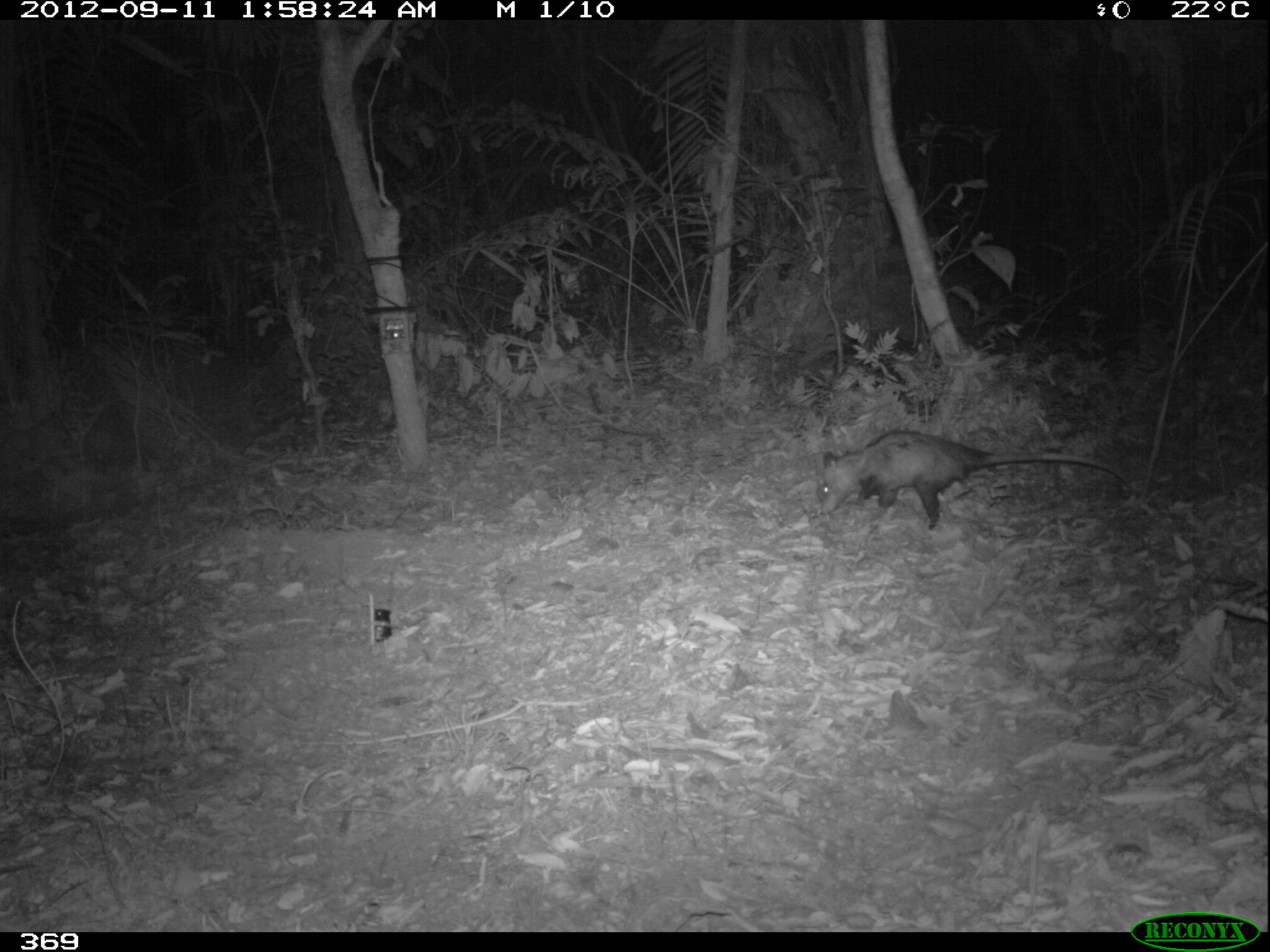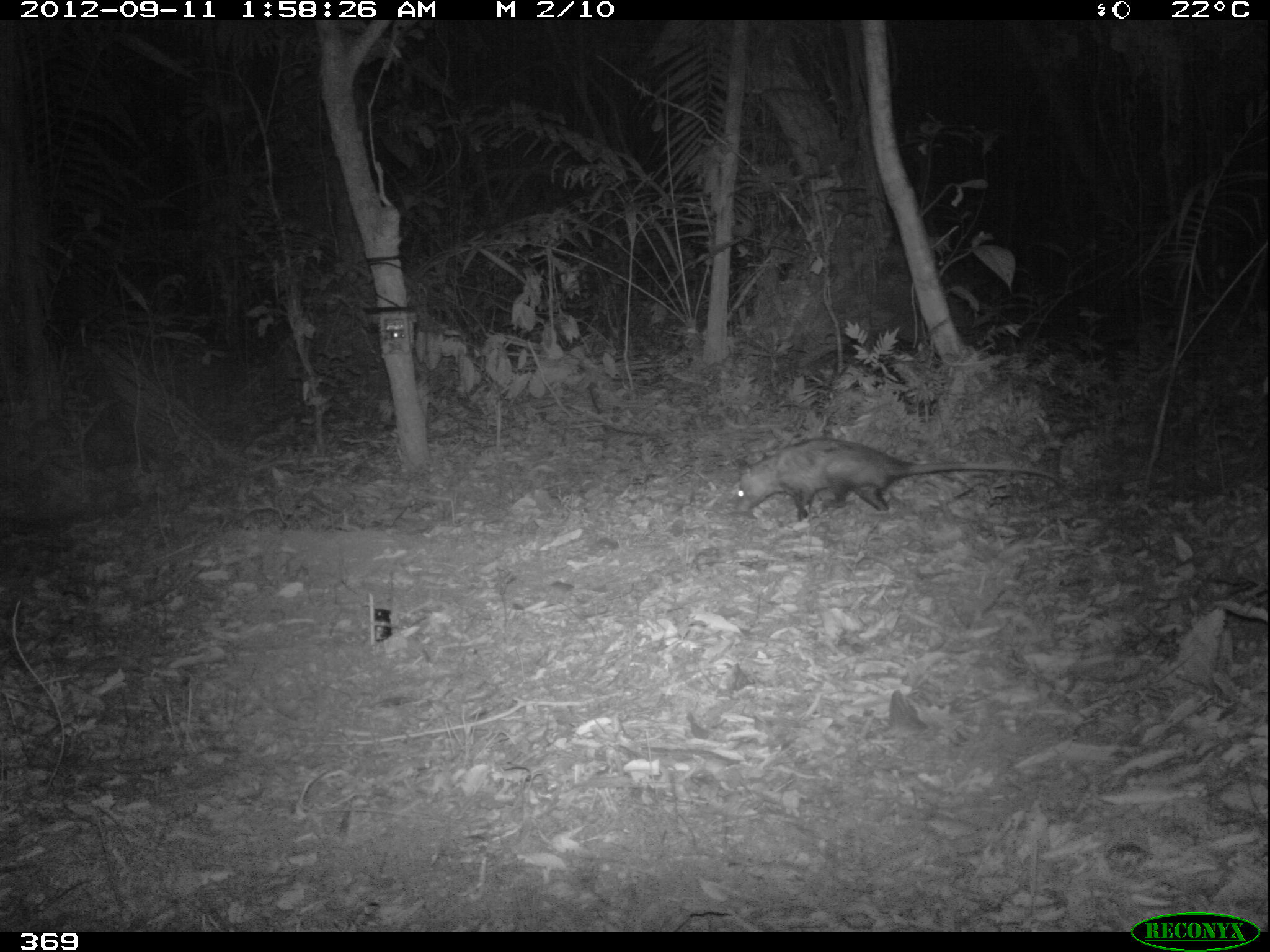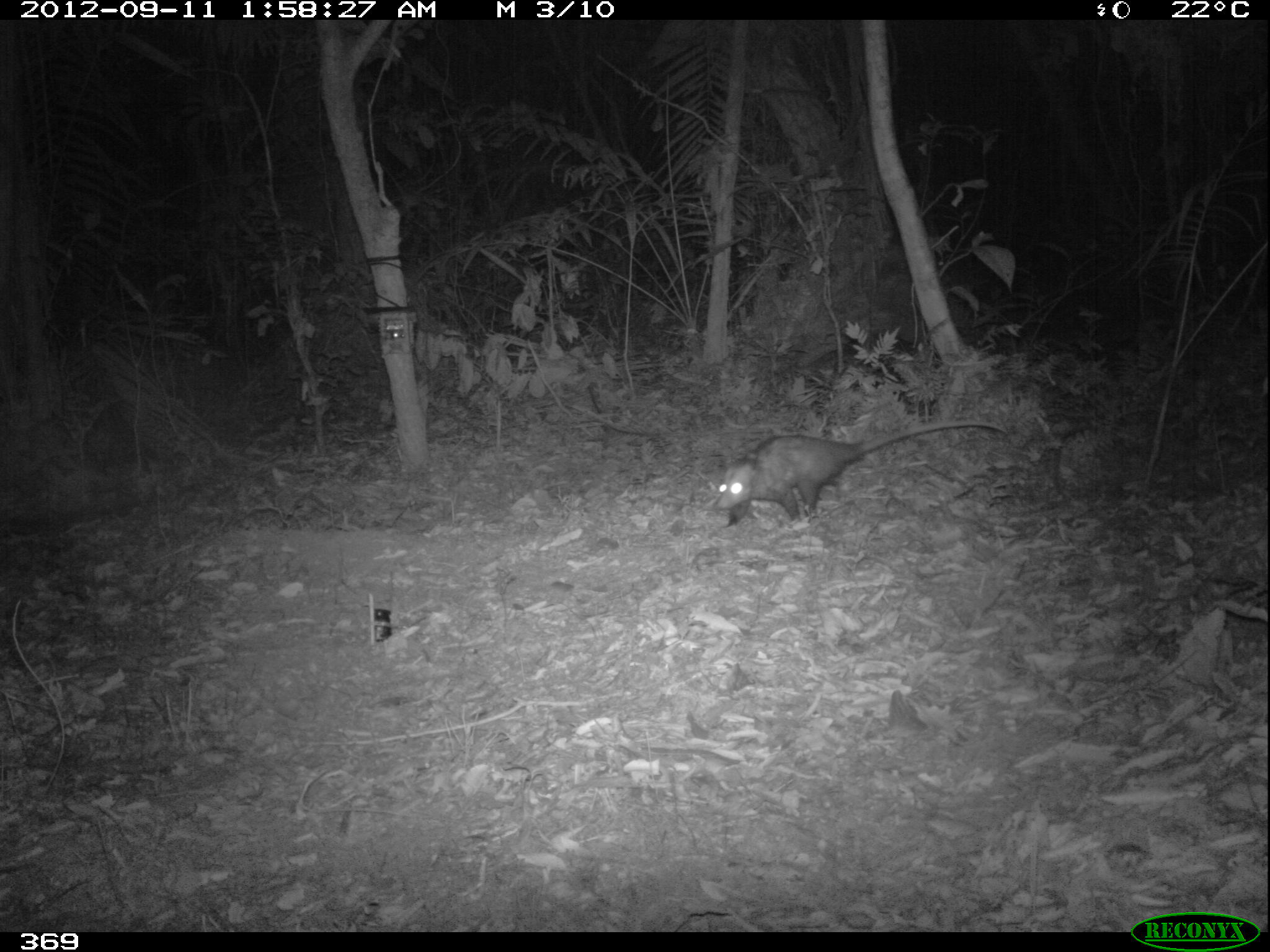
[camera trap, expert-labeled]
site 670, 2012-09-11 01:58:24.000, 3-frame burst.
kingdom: Animalia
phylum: Chordata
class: Mammalia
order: Didelphimorphia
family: Didelphidae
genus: Didelphis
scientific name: Didelphis marsupialis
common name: southern opossum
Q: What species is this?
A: Didelphis marsupialis (southern opossum).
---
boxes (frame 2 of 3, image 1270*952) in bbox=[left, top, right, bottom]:
didelphis marsupialis: bbox=[733, 437, 1067, 525]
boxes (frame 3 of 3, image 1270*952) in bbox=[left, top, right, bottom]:
didelphis marsupialis: bbox=[711, 416, 1012, 531]